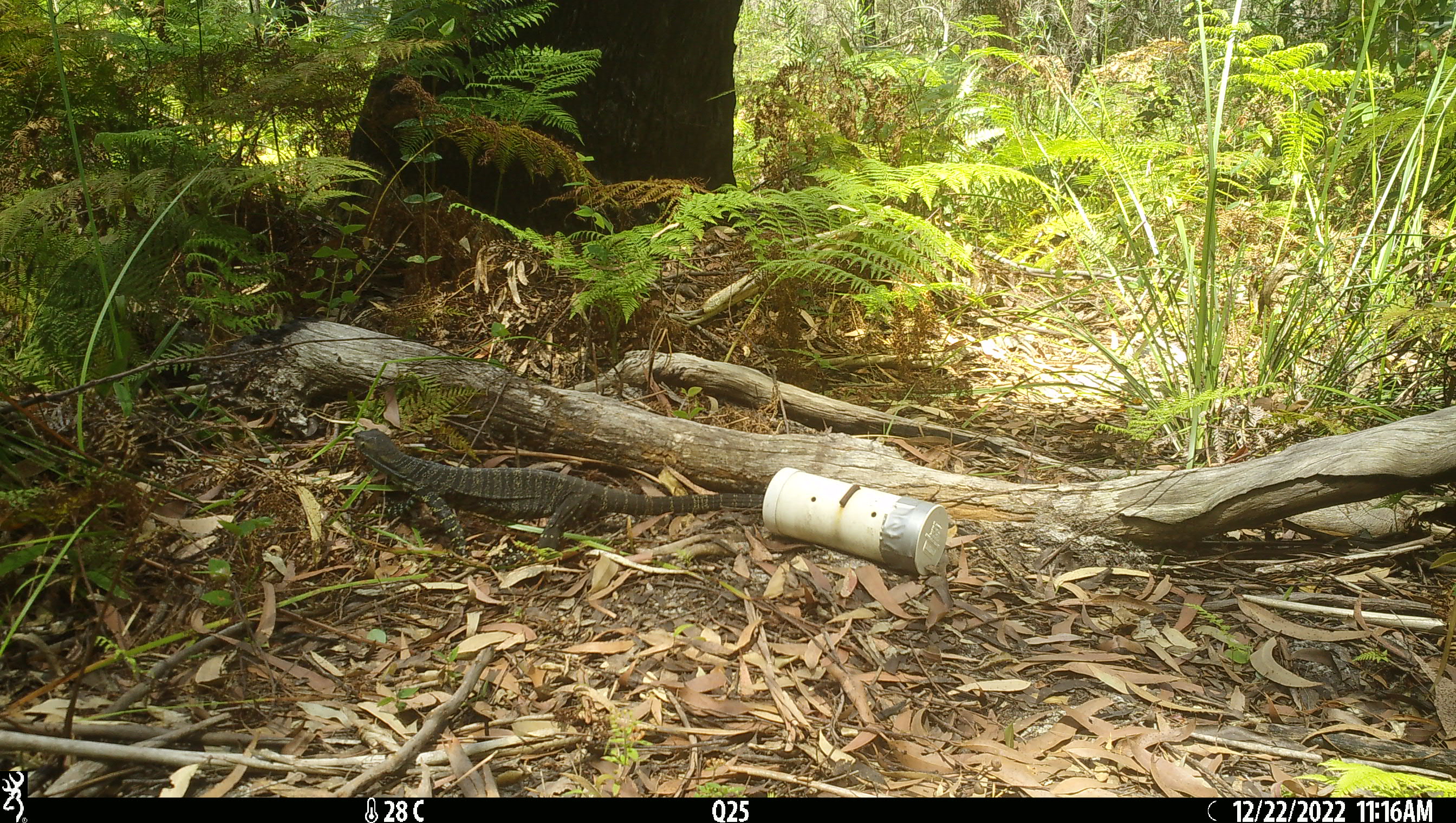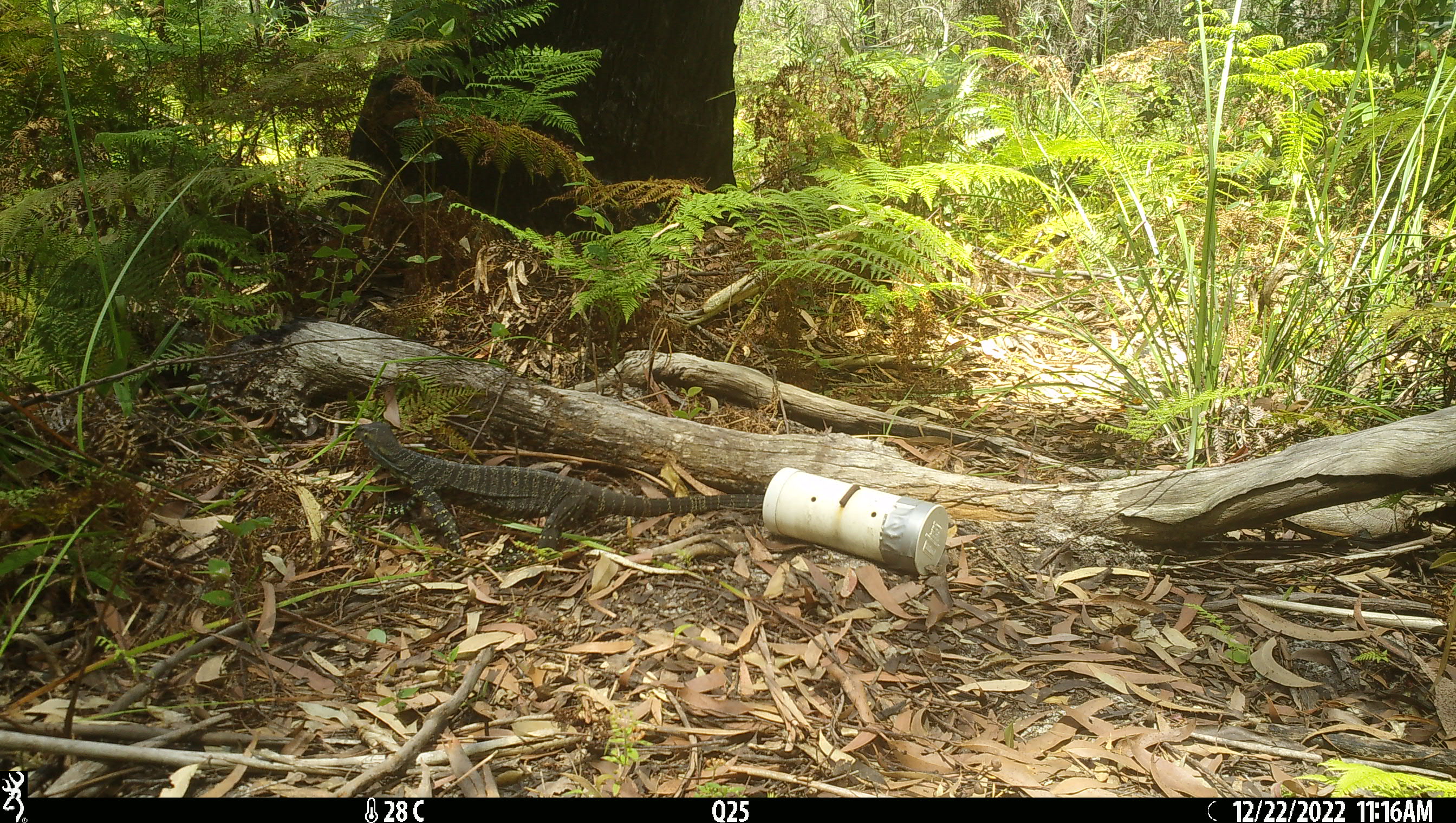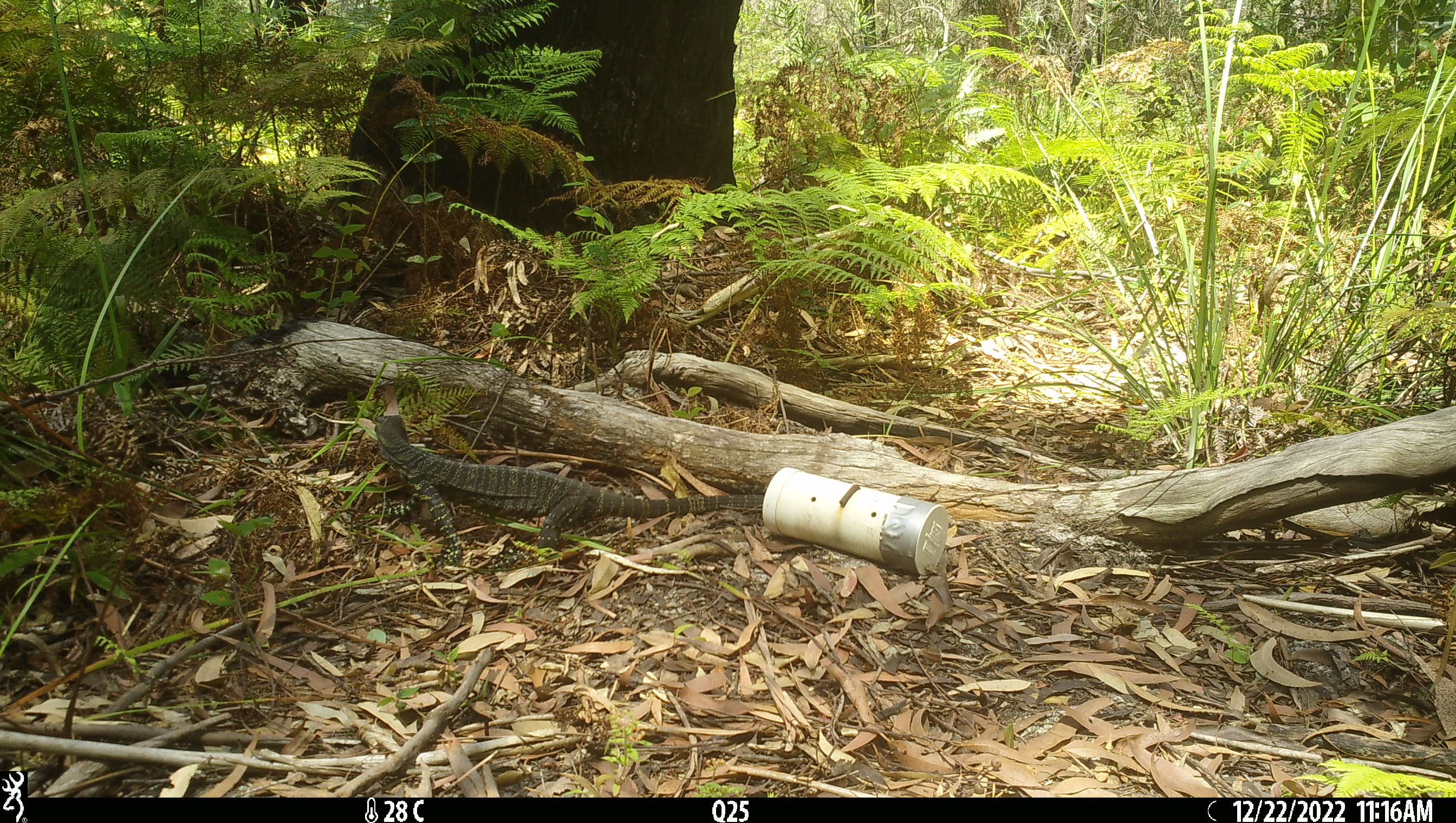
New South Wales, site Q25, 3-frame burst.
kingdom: Animalia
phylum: Chordata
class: Reptilia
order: Squamata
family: Varanidae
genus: Varanus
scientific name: Varanus varius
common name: lace monitor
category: goanna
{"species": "goanna (lace monitor) (Varanus varius)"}